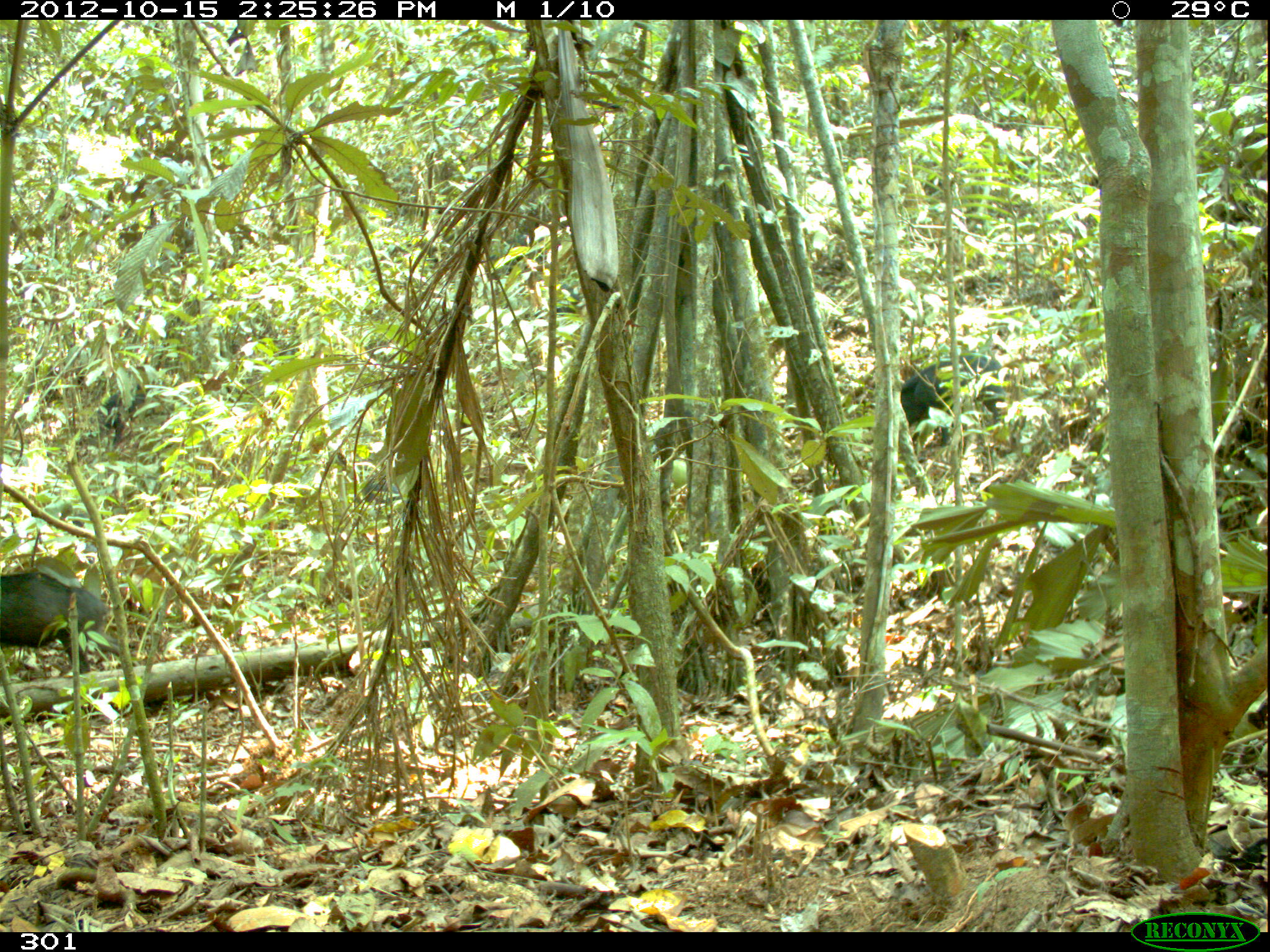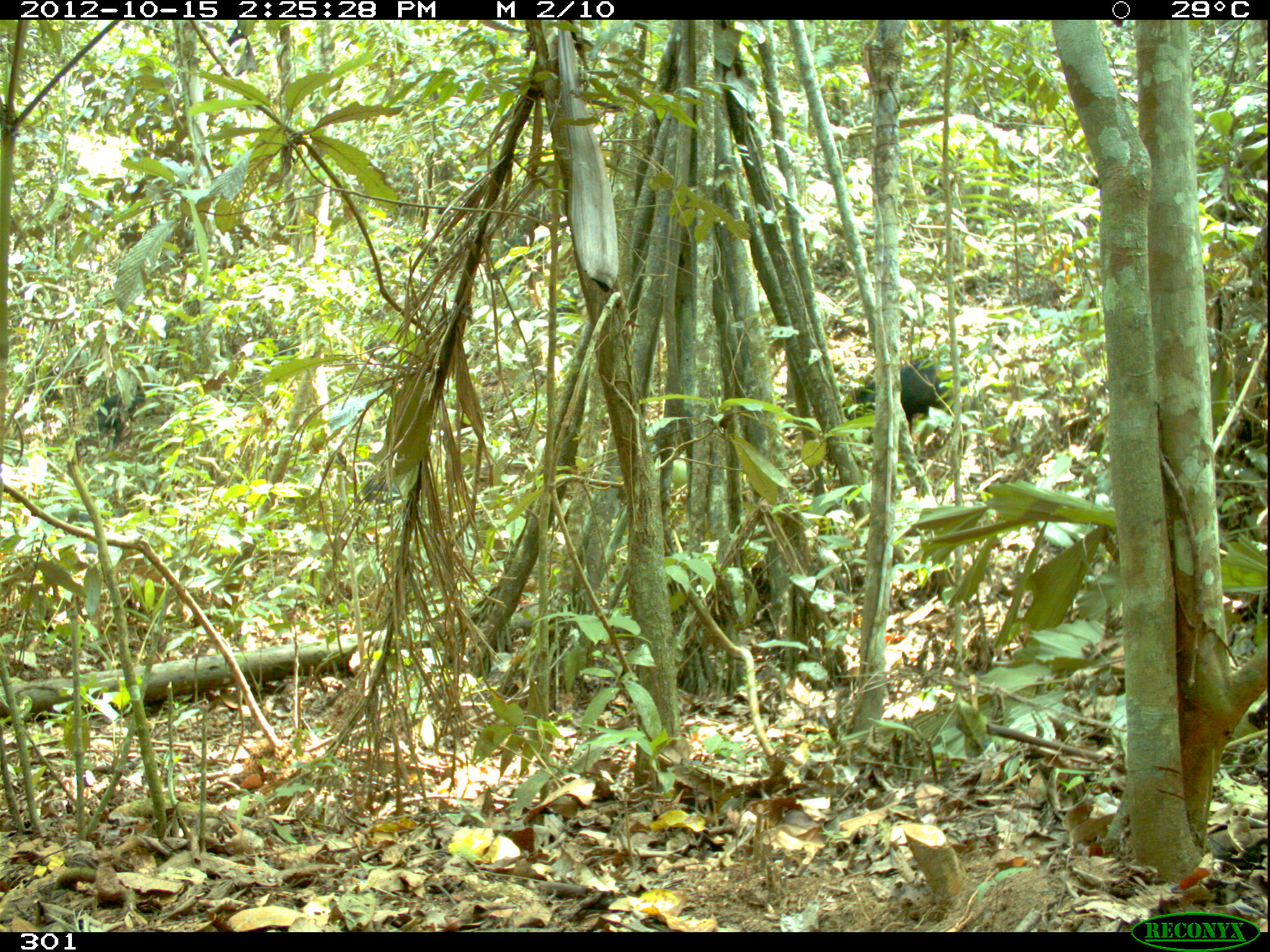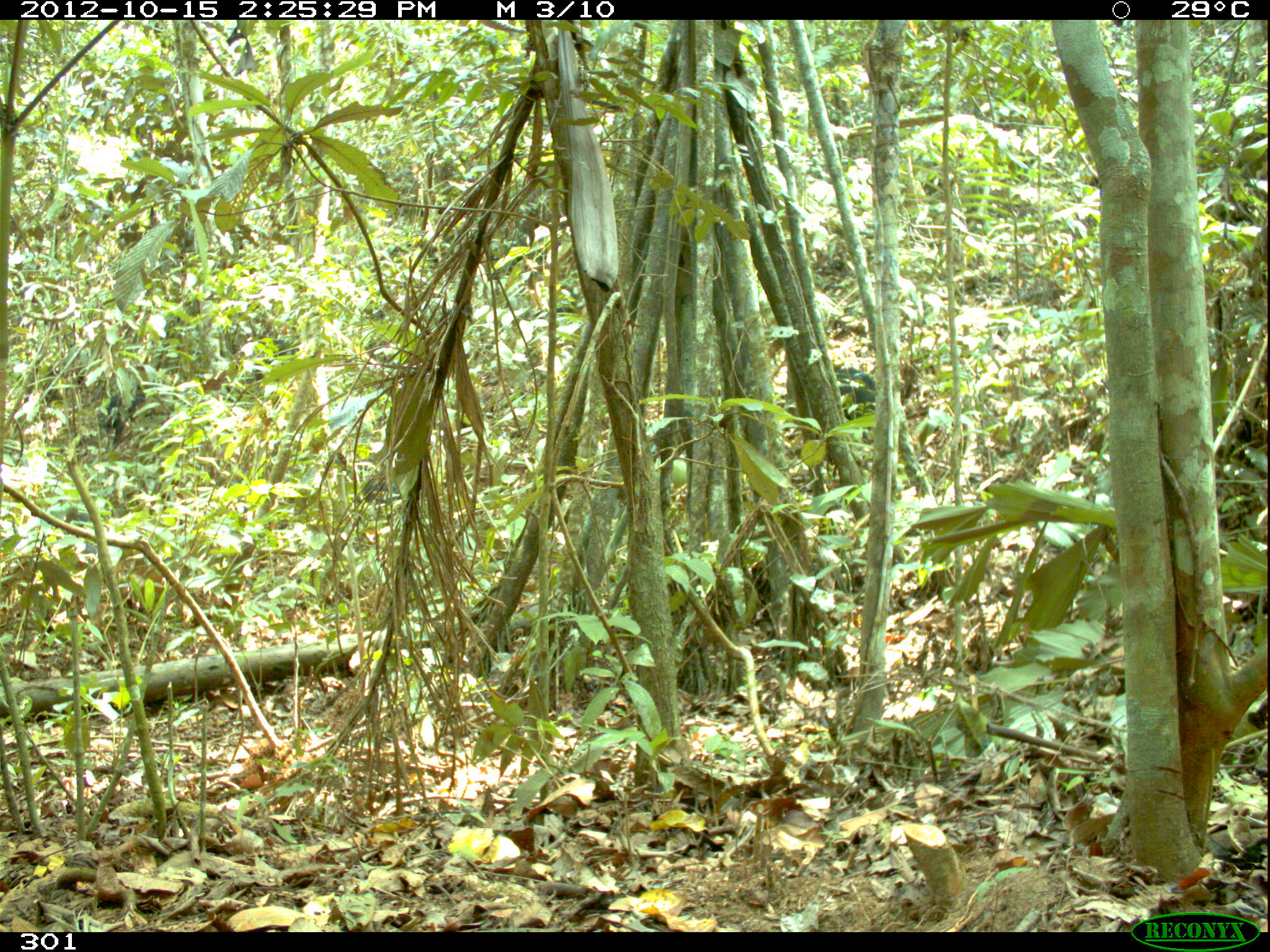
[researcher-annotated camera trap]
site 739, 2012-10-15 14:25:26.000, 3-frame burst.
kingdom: Animalia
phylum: Chordata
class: Mammalia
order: Artiodactyla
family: Tayassuidae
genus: Tayassu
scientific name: Tayassu pecari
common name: white-lipped peccary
Tayassu pecari (white-lipped peccary).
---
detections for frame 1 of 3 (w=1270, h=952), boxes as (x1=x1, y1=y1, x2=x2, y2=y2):
tayassu pecari: (x1=0, y1=569, x2=139, y2=674); (x1=900, y1=354, x2=1007, y2=446); (x1=94, y1=383, x2=145, y2=443); (x1=362, y1=474, x2=402, y2=505)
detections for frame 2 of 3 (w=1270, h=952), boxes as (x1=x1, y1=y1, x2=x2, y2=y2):
tayassu pecari: (x1=843, y1=360, x2=968, y2=442); (x1=78, y1=389, x2=149, y2=450); (x1=356, y1=470, x2=410, y2=512)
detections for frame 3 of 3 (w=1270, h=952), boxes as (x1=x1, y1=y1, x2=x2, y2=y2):
tayassu pecari: (x1=99, y1=384, x2=165, y2=448); (x1=824, y1=364, x2=879, y2=421); (x1=358, y1=475, x2=406, y2=510)